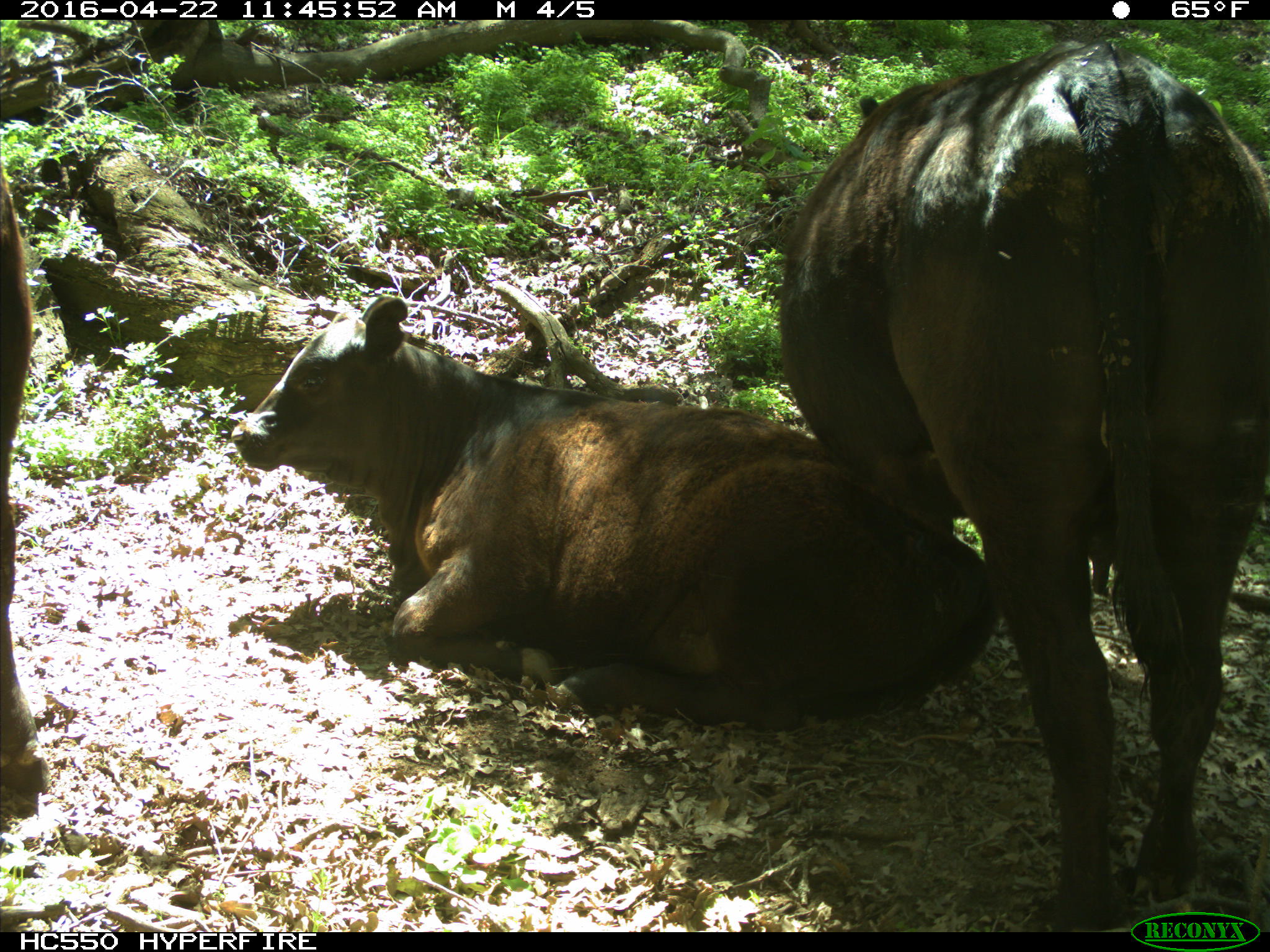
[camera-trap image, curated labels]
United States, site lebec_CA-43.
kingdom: Animalia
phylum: Chordata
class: Mammalia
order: Artiodactyla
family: Bovidae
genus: Bos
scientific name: Bos taurus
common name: domestic cow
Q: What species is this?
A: Bos taurus (domestic cow).